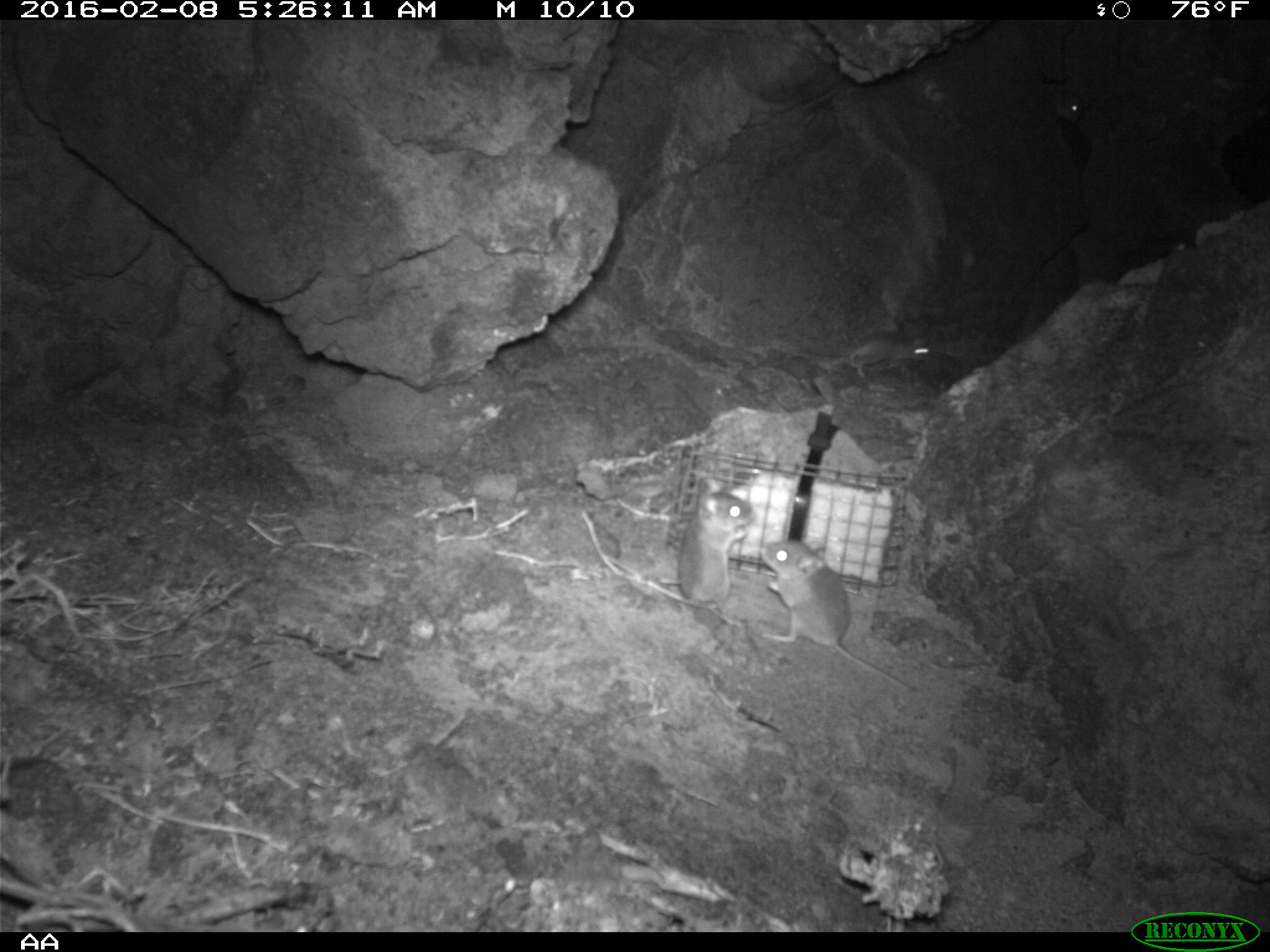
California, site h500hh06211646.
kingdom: Animalia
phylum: Chordata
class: Mammalia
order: Rodentia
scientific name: Rodentia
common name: rodent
Rodent (Rodentia).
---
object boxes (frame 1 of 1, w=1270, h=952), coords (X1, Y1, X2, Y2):
rodent: (758, 539, 917, 692); (608, 474, 757, 627); (795, 324, 932, 376); (1052, 87, 1084, 121)